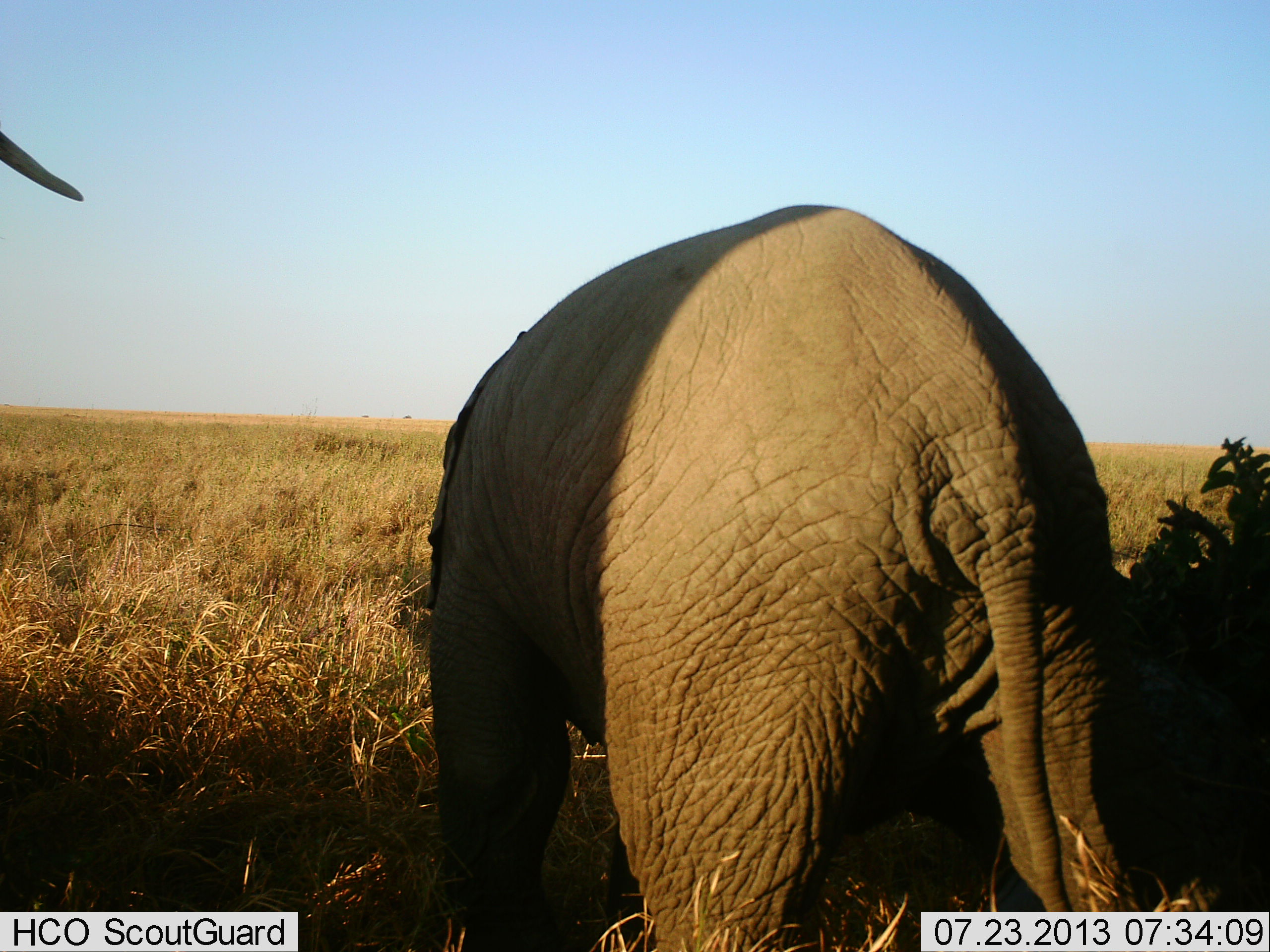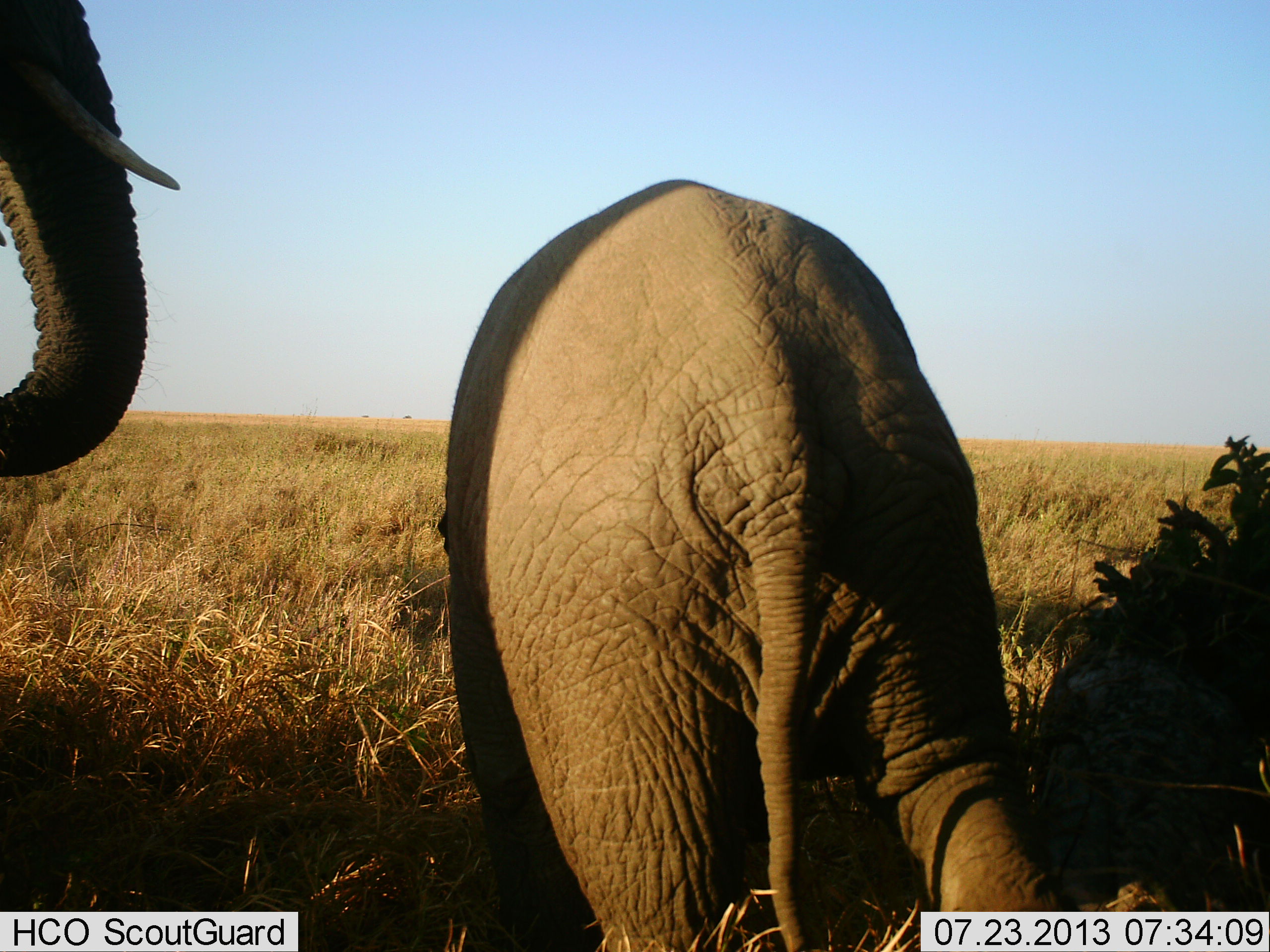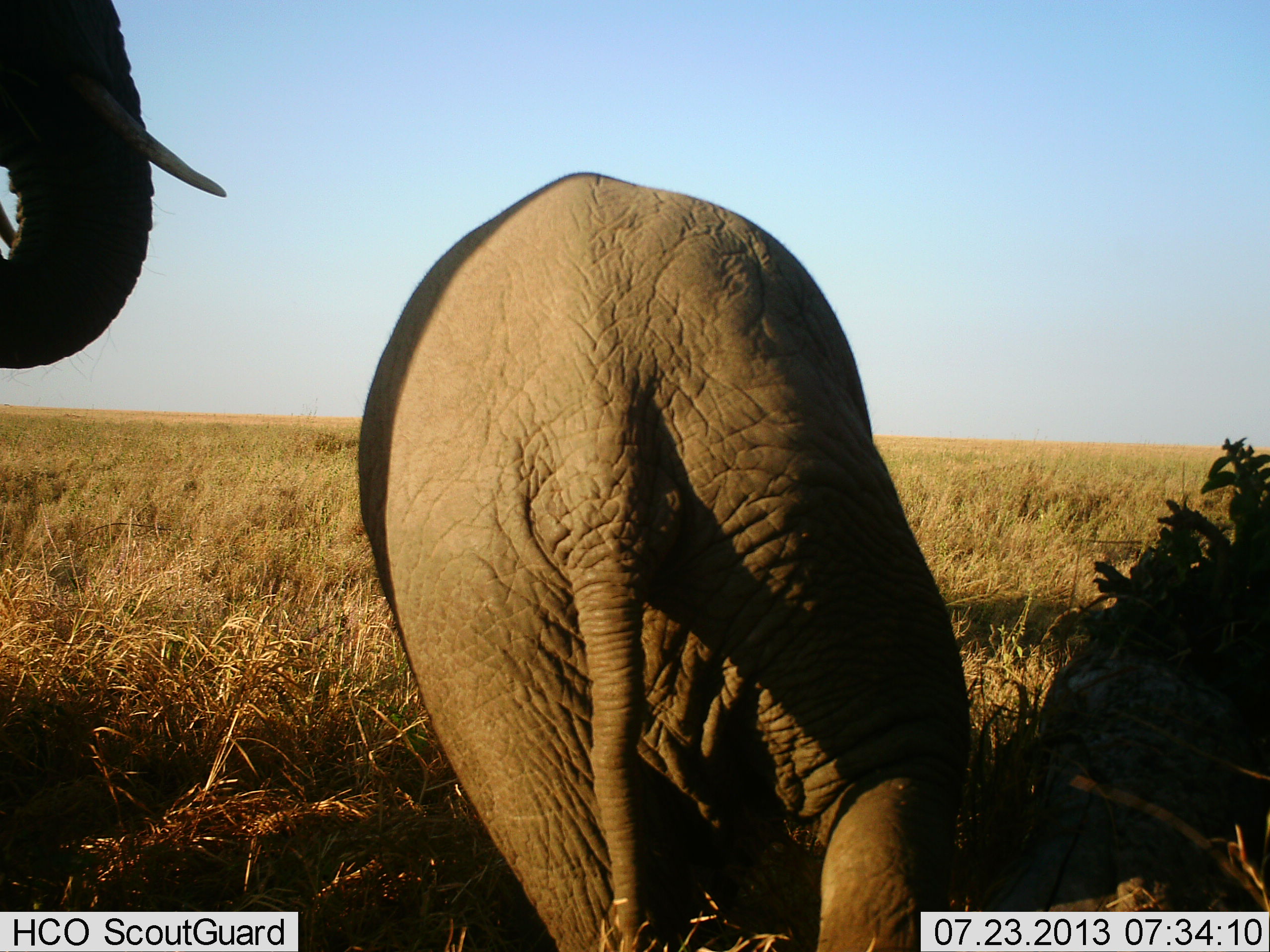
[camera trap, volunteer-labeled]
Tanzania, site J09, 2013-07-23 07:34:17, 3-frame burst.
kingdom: Animalia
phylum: Chordata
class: Mammalia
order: Proboscidea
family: Elephantidae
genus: Loxodonta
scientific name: Loxodonta africana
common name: african bush elephant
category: elephant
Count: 2.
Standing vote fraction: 70%.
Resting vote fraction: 0%.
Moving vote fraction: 50%.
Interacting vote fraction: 0%.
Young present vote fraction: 70%.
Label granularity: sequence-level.